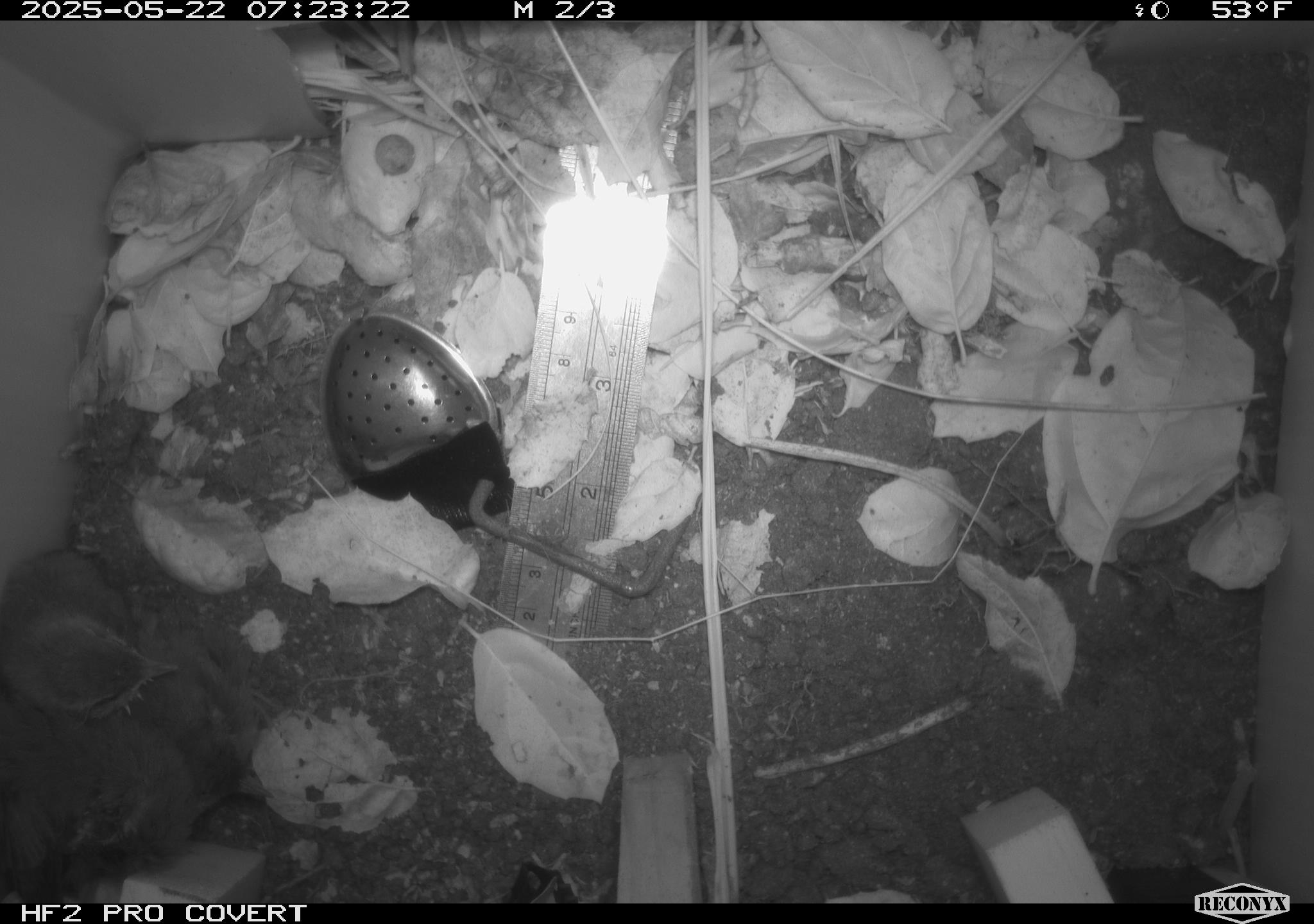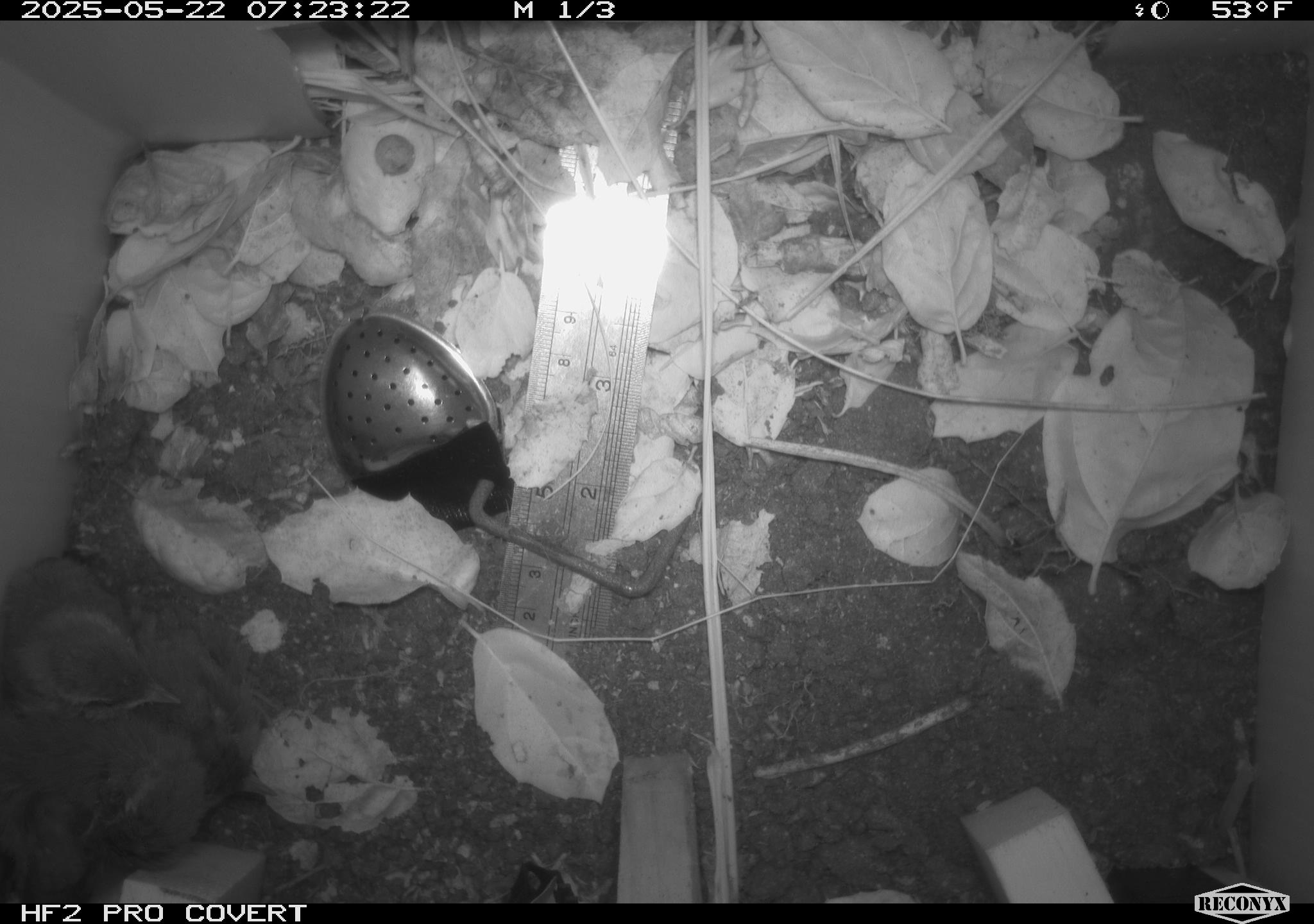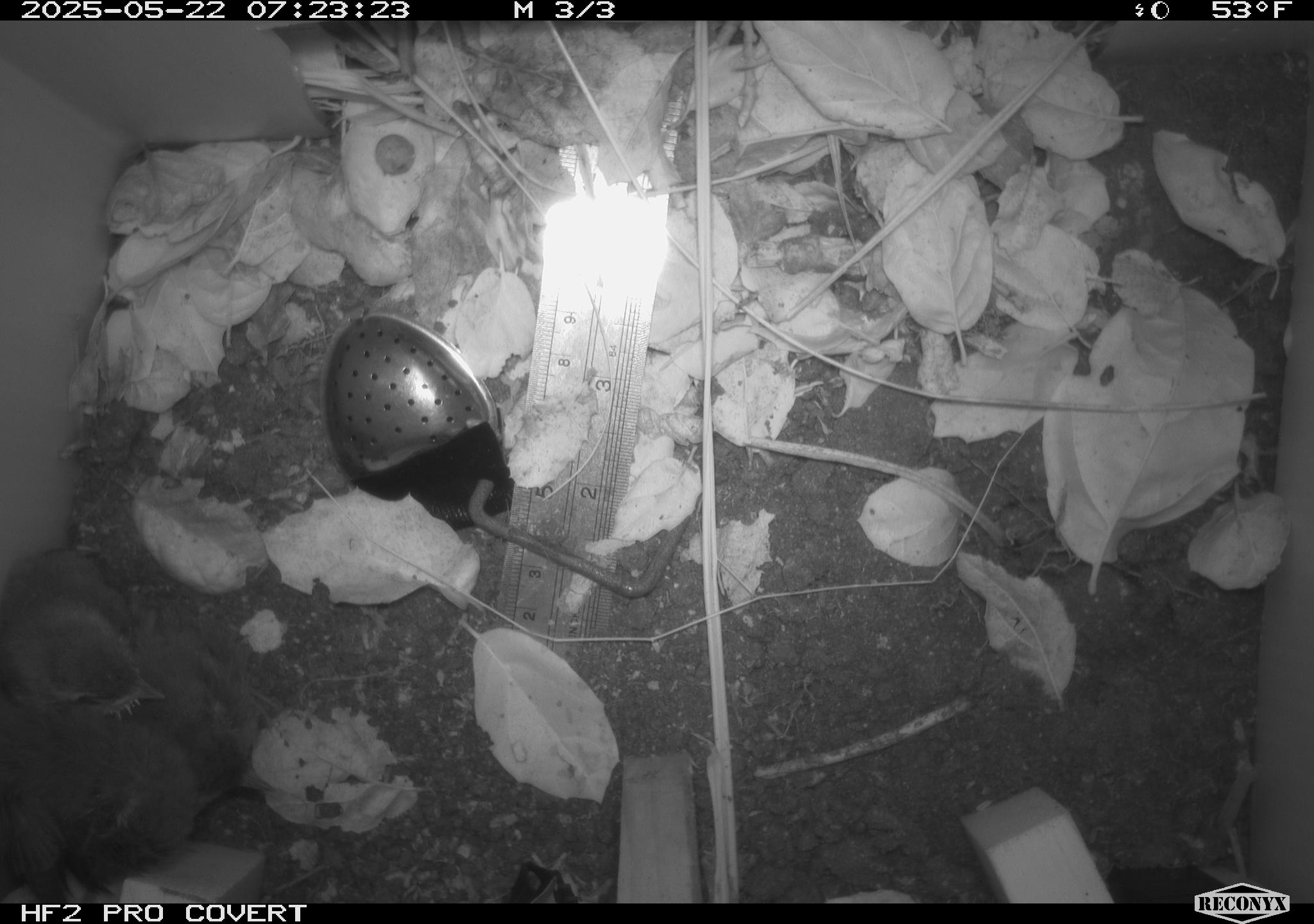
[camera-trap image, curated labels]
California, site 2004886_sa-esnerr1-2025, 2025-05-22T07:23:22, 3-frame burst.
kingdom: Animalia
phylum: Chordata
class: Aves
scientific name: Aves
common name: bird